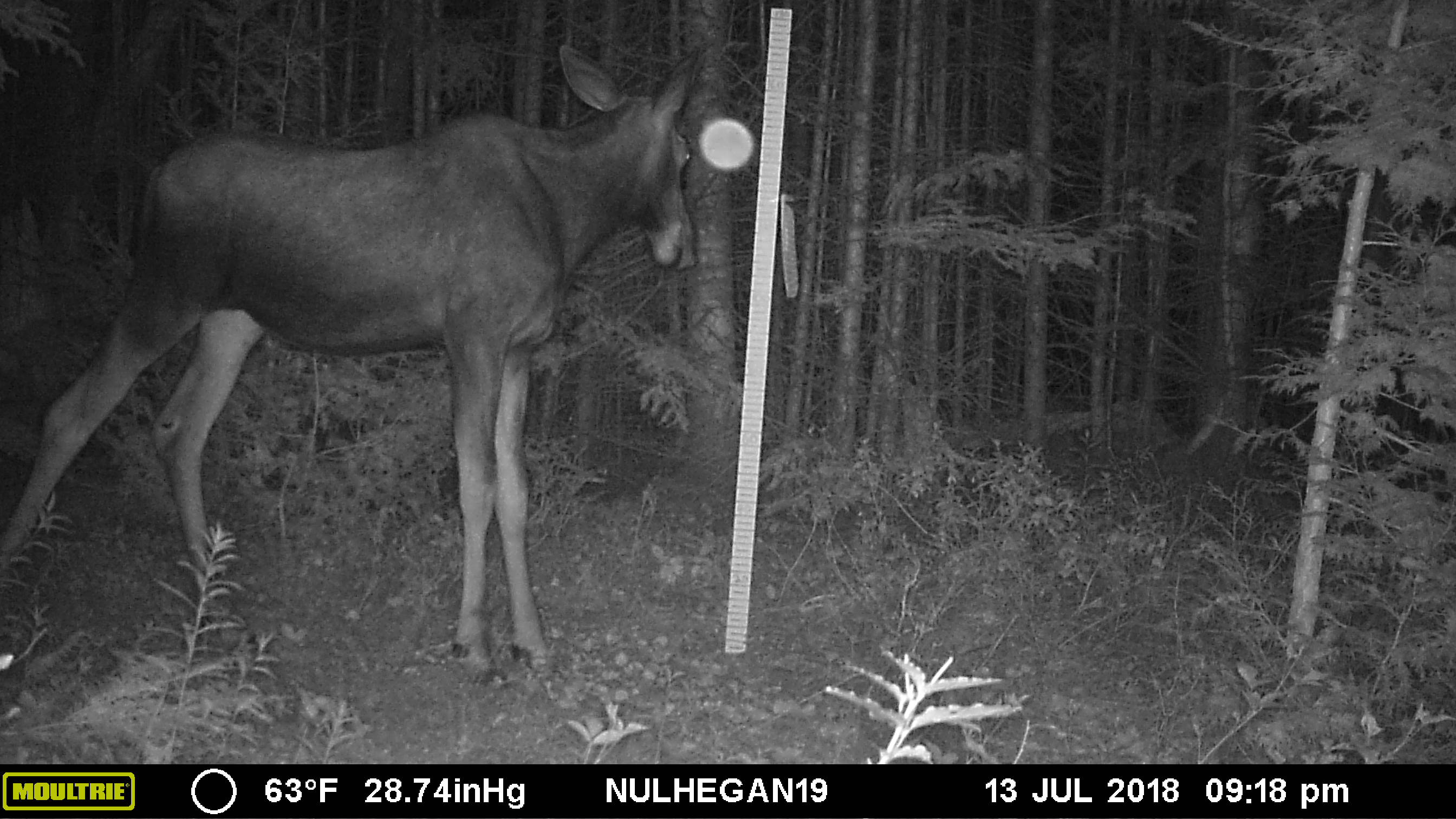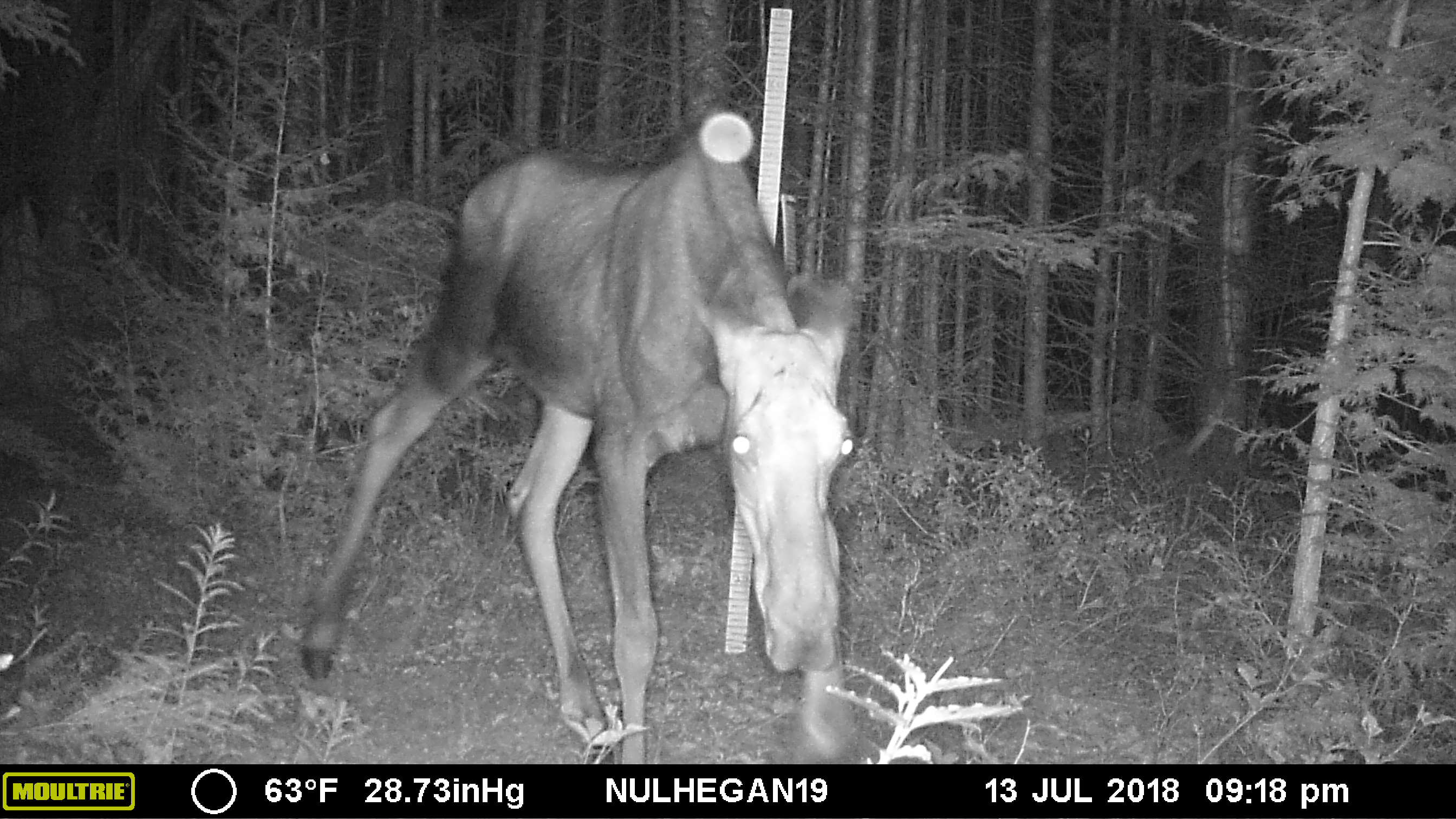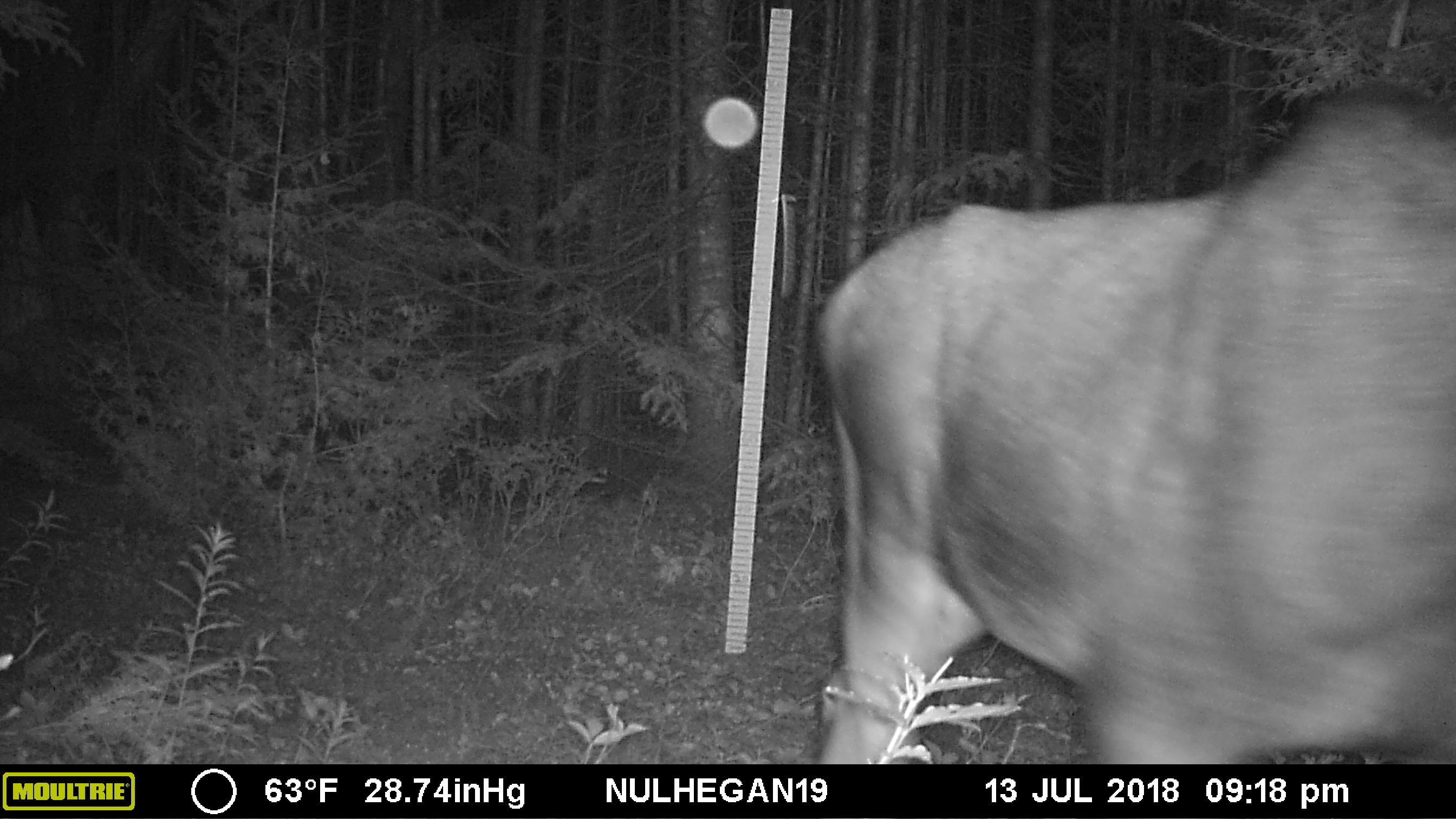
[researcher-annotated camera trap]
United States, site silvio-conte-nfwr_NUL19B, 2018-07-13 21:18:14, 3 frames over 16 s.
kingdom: Animalia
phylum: Chordata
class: Mammalia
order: Artiodactyla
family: Cervidae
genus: Alces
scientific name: Alces alces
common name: moose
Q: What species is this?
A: Moose (Alces alces).